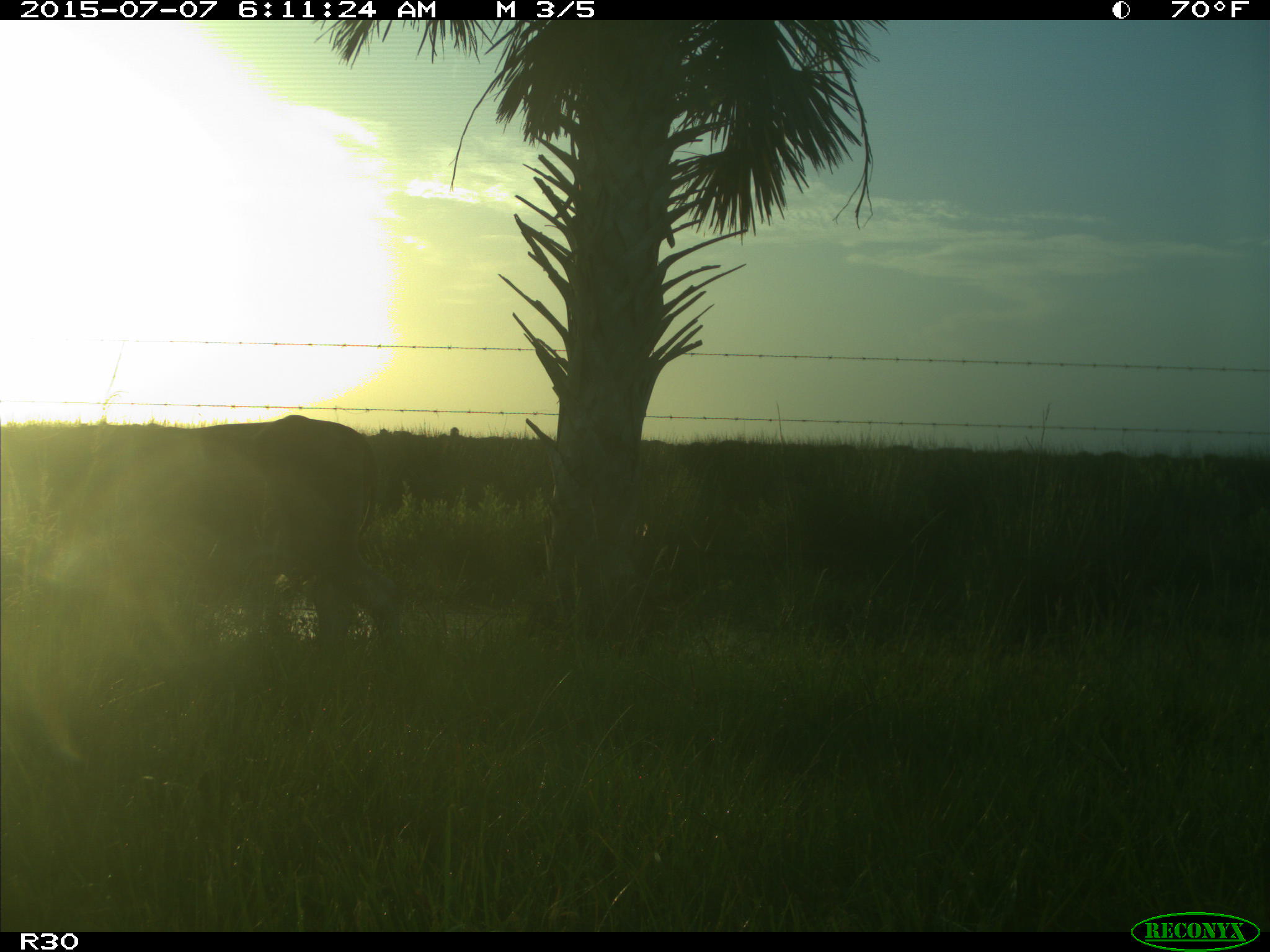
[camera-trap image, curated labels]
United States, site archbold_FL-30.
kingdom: Animalia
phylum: Chordata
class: Mammalia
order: Artiodactyla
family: Bovidae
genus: Bos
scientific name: Bos taurus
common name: domestic cow